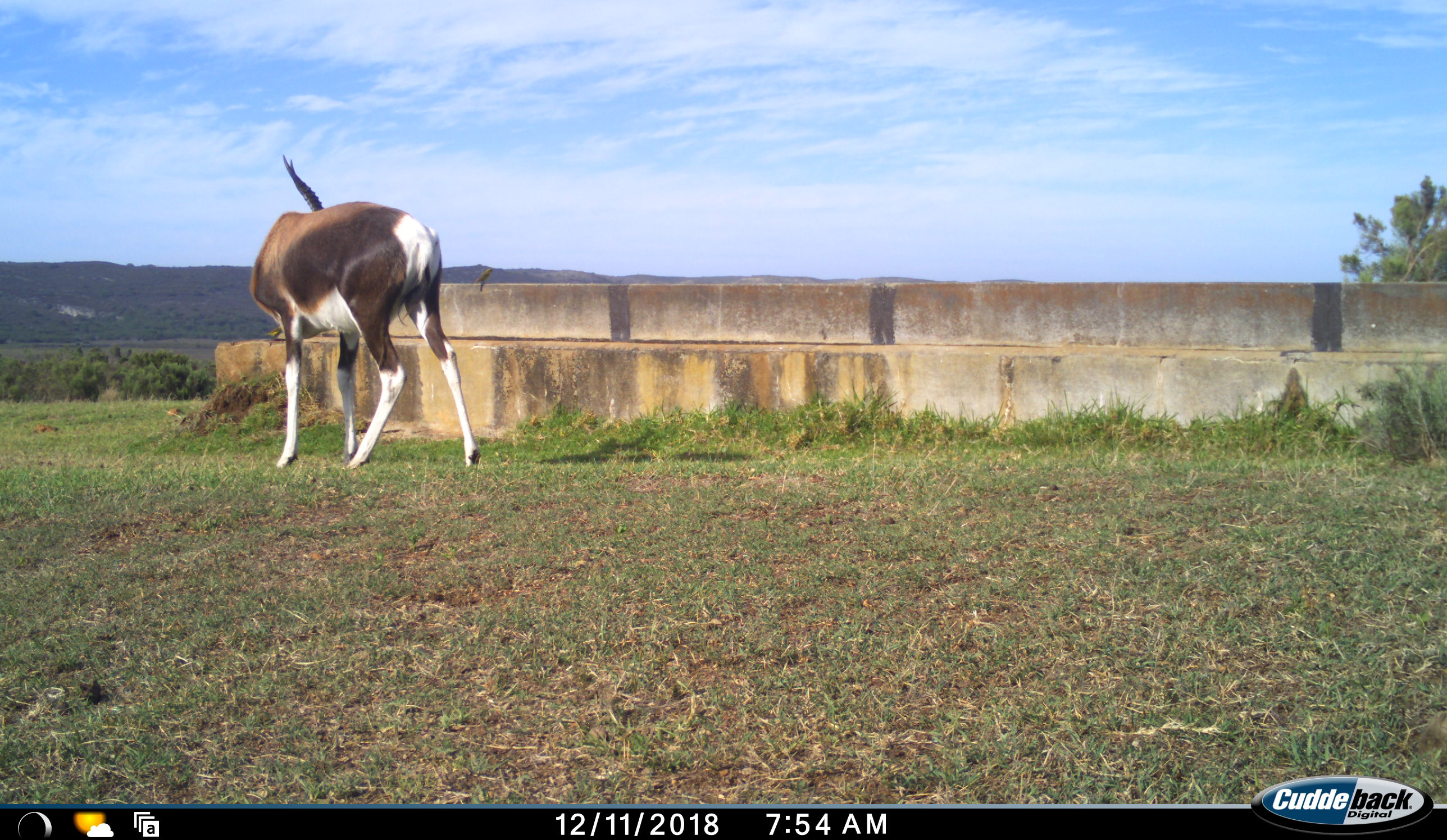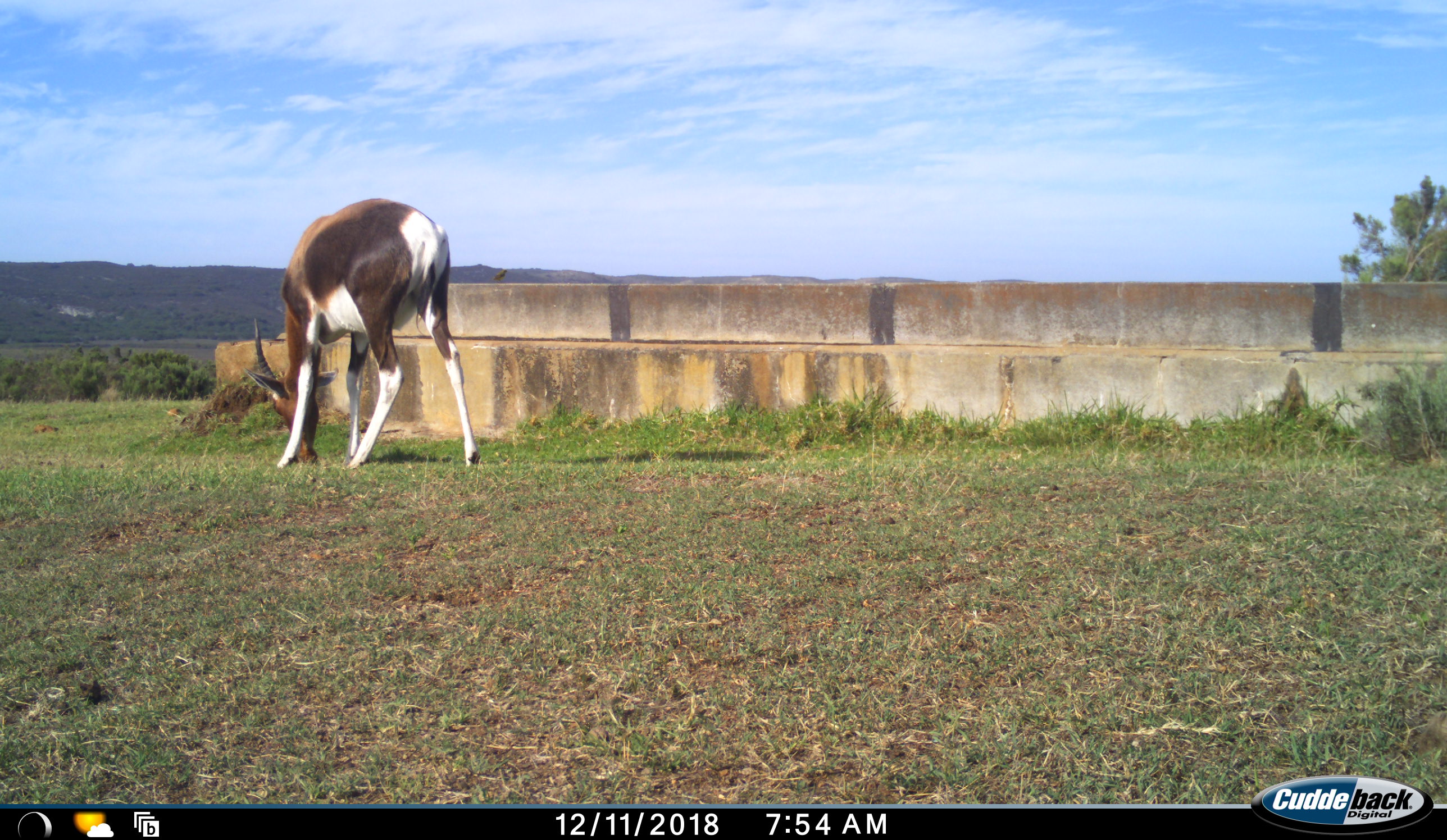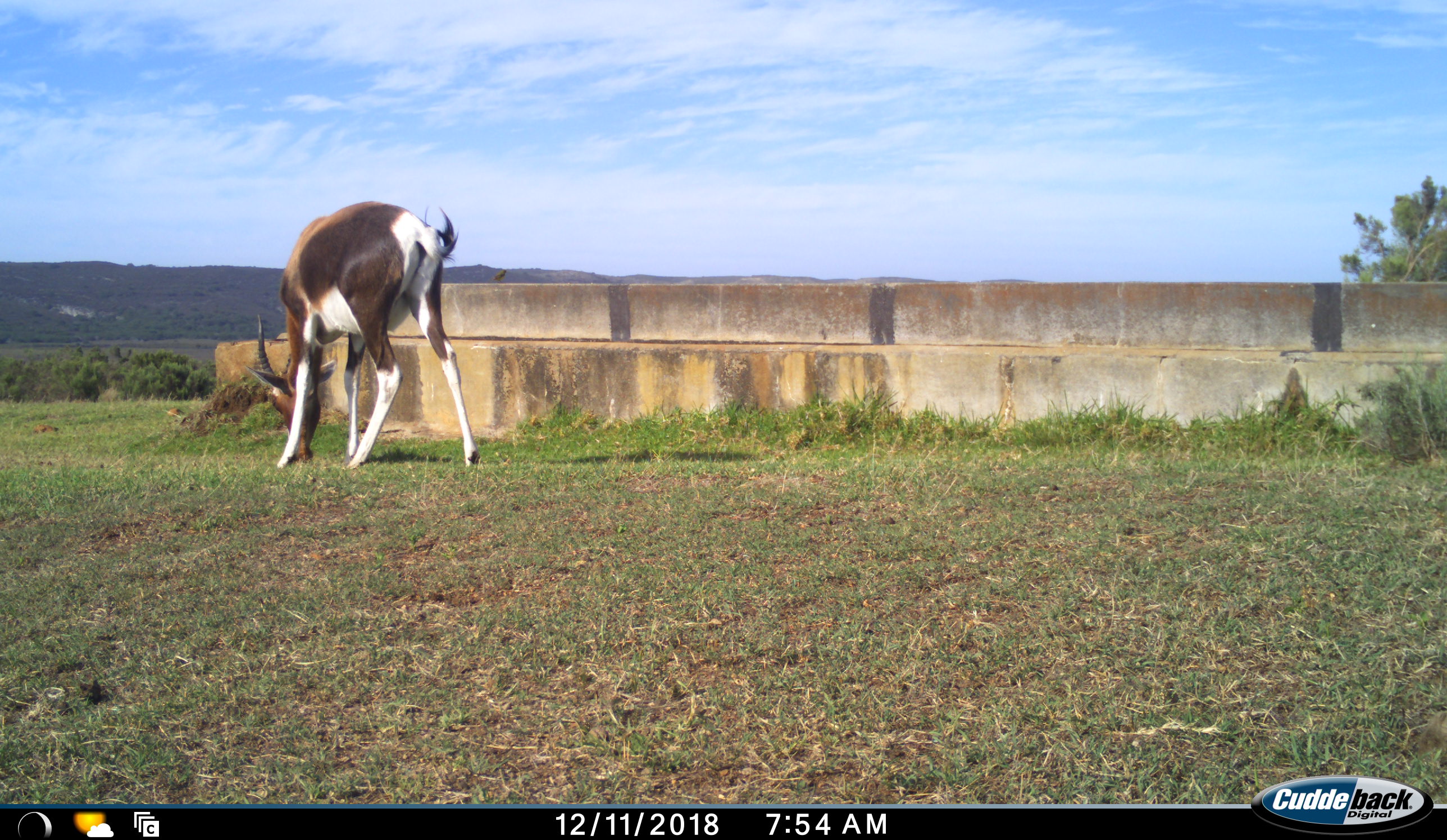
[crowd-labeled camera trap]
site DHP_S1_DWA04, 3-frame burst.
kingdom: Animalia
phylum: Chordata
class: Mammalia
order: Artiodactyla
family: Bovidae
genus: Damaliscus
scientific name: Damaliscus pygargus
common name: bontebok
Bontebok (Damaliscus pygargus), count 1. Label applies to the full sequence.